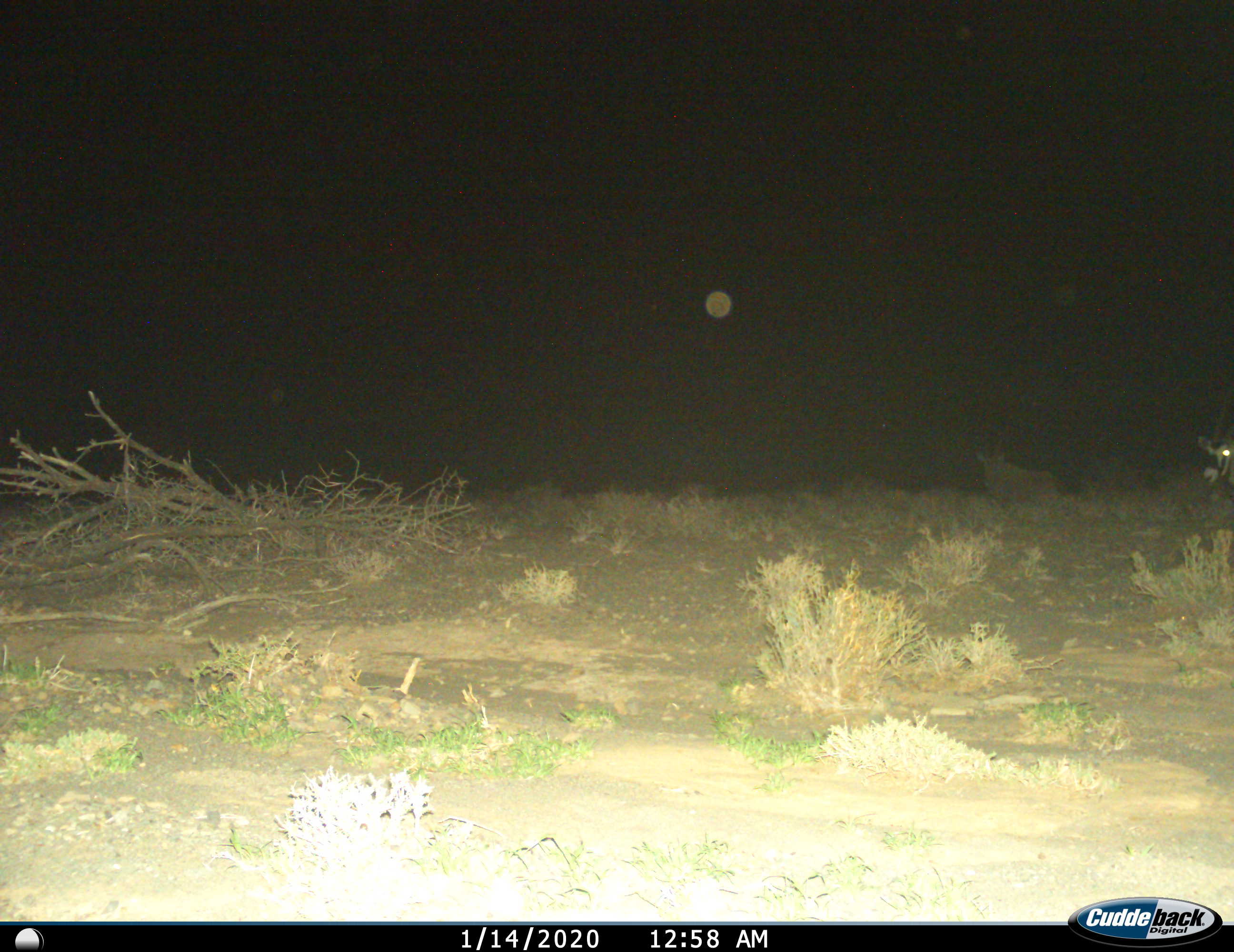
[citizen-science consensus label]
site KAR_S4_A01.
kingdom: Animalia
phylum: Chordata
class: Mammalia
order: Artiodactyla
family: Bovidae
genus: Oryx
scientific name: Oryx gazella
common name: gemsbok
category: oryx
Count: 2.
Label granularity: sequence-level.